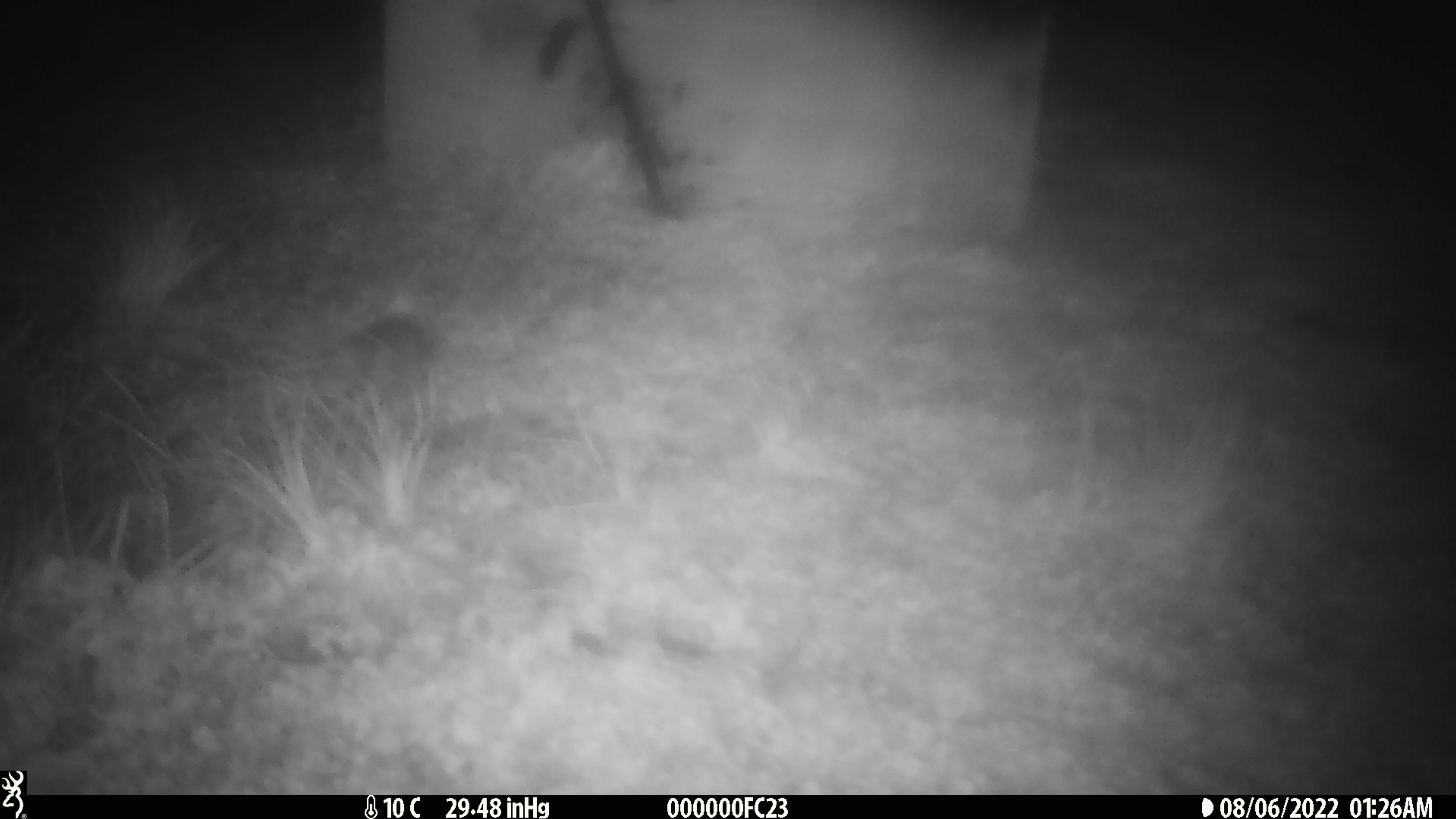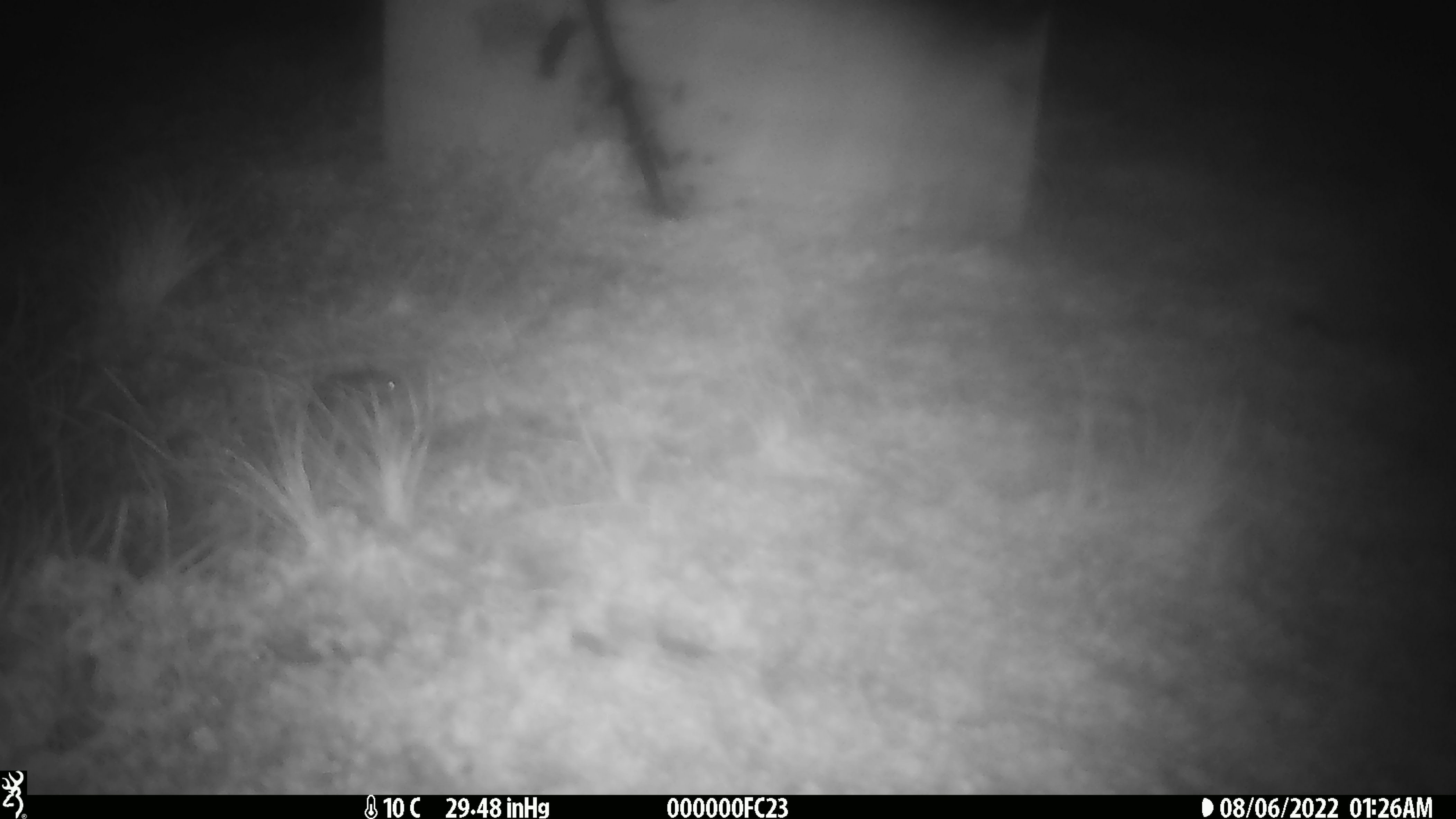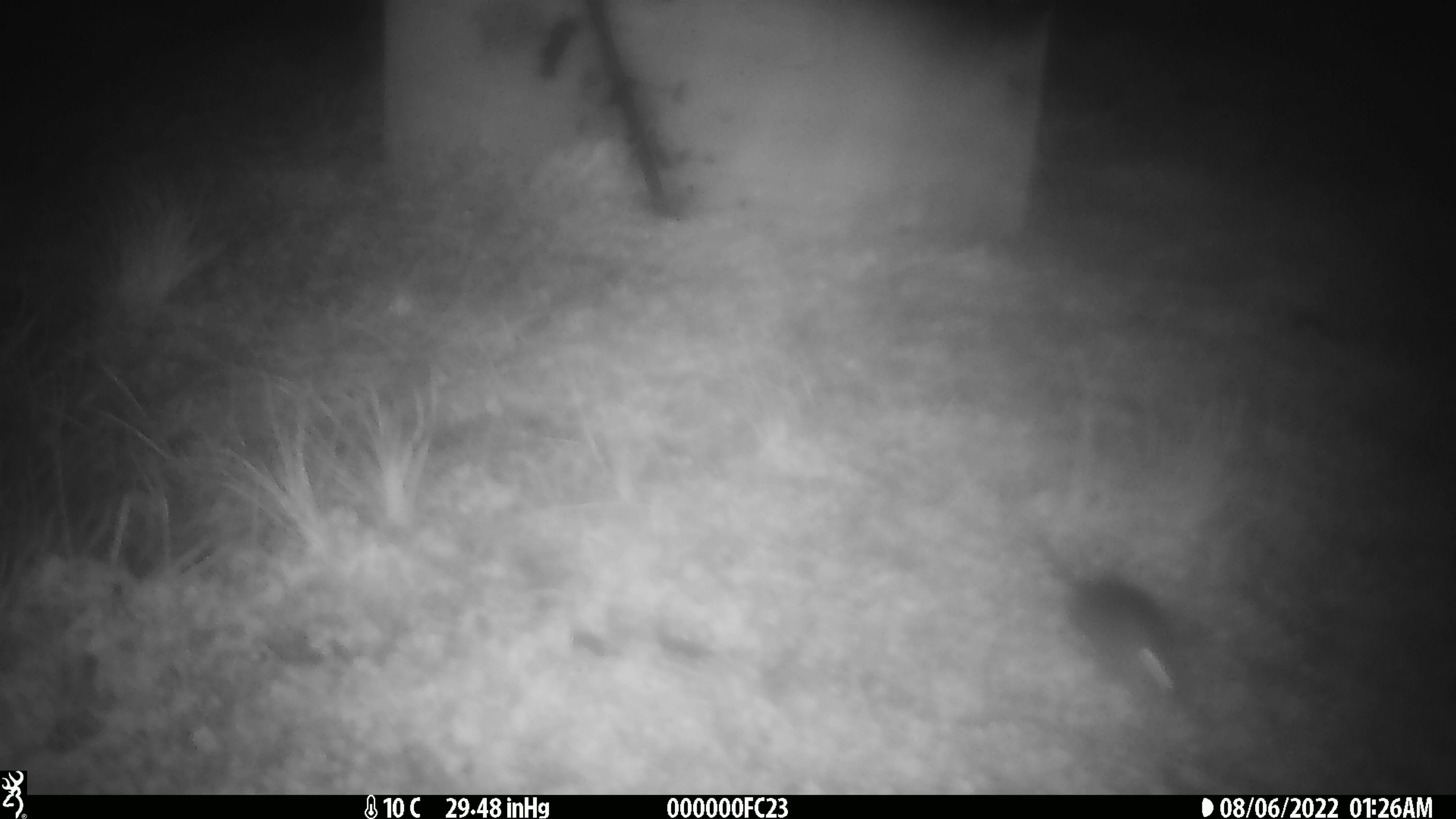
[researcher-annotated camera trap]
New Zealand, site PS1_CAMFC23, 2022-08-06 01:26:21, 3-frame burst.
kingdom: Animalia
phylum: Chordata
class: Mammalia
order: Rodentia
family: Muridae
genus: Mus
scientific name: Mus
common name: mouse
Mouse (Mus).